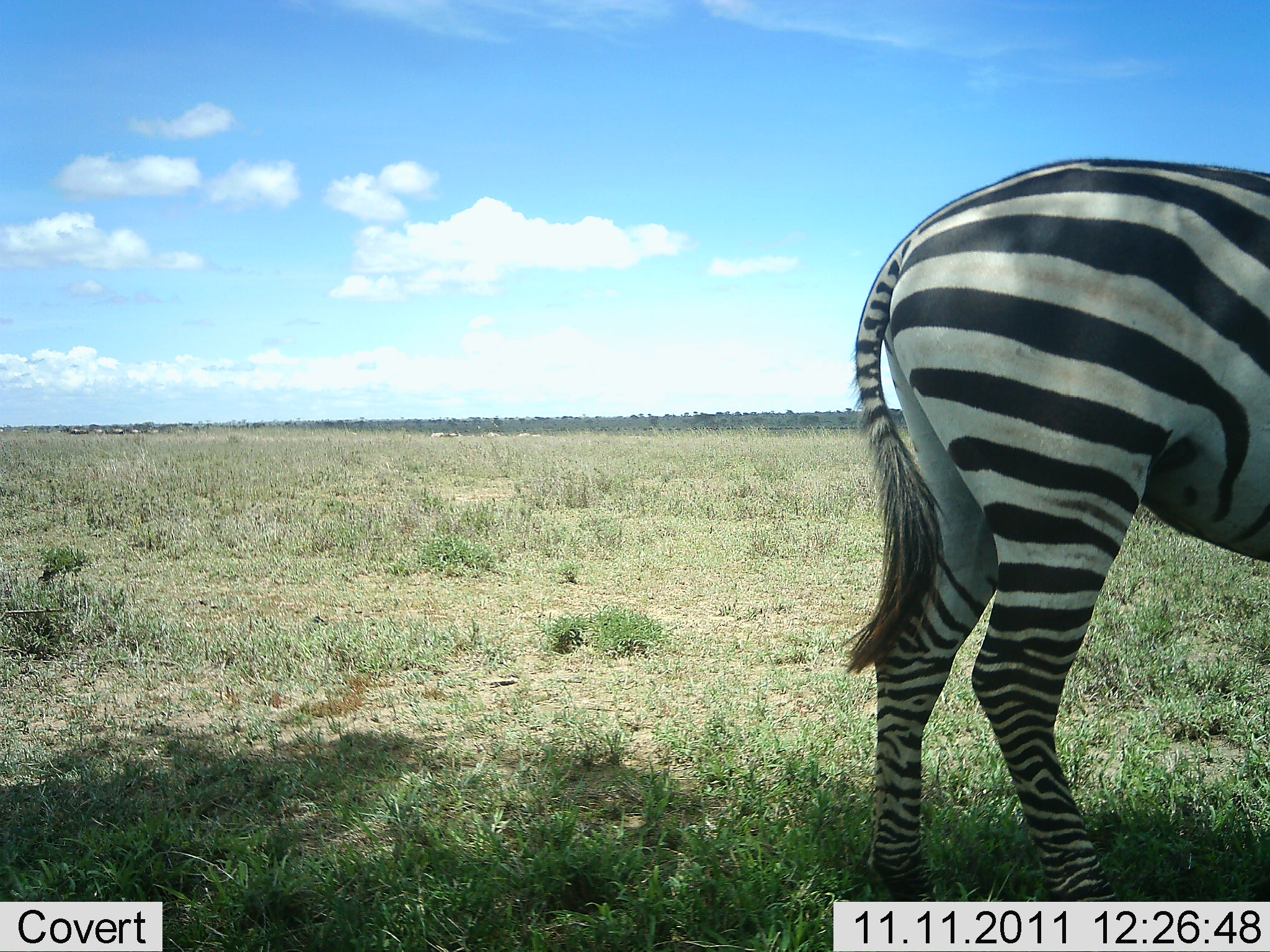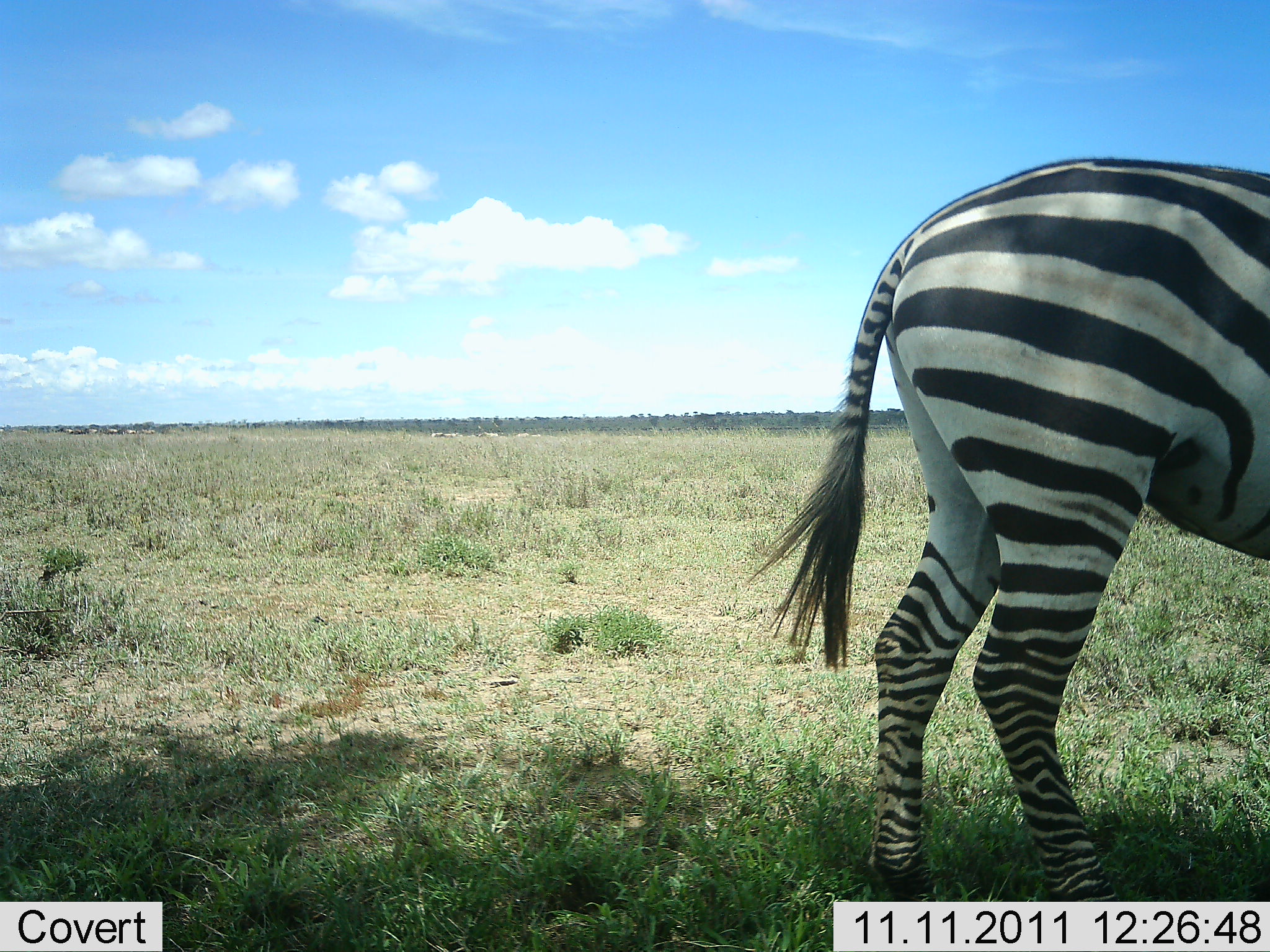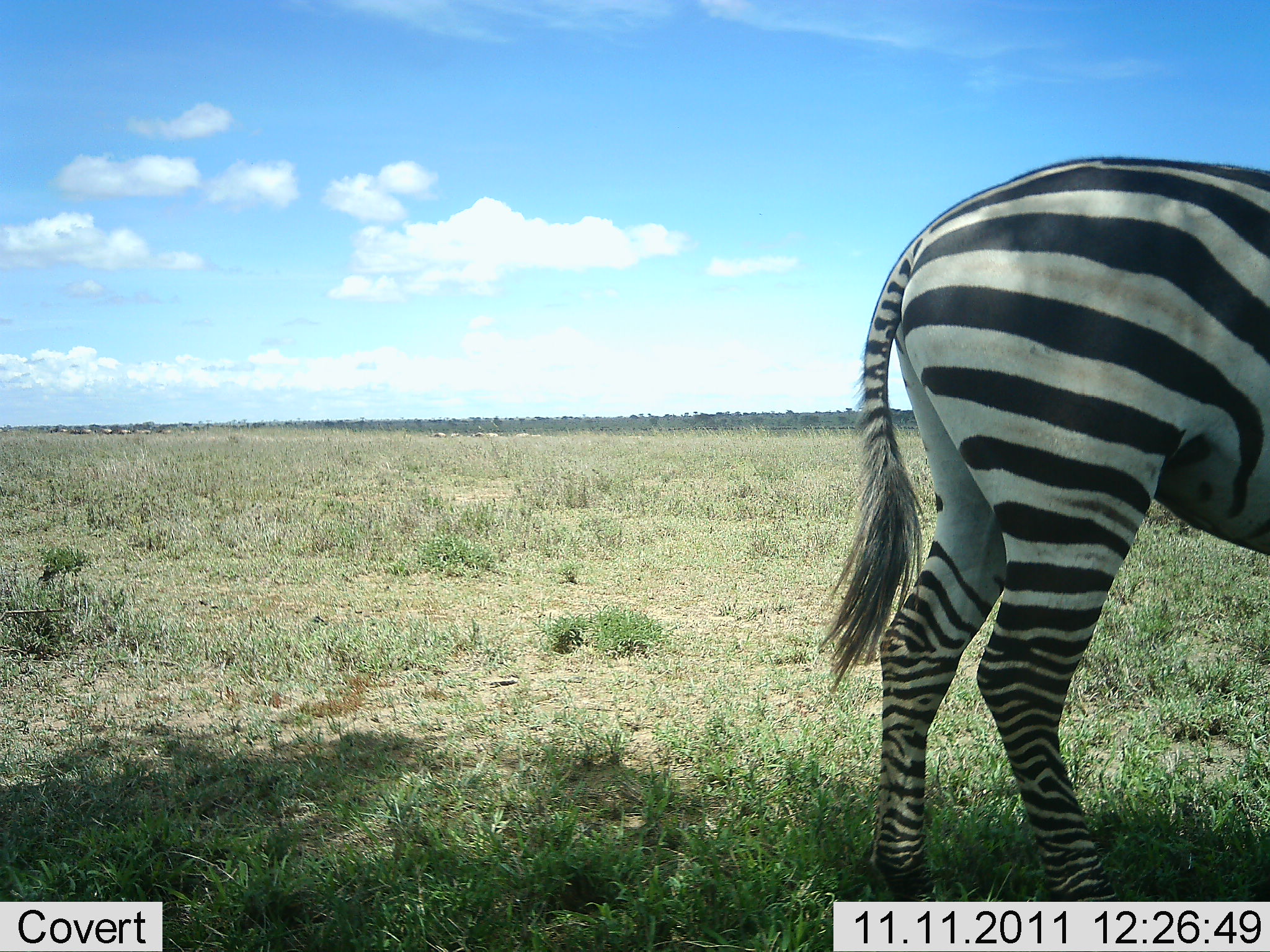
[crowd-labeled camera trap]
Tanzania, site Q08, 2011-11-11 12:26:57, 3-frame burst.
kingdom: Animalia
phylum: Chordata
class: Mammalia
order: Perissodactyla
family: Equidae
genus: Equus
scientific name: Equus quagga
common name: plains zebra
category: zebra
Zebra (plains zebra) (Equus quagga), count 1. Behavior (volunteer vote fractions): standing 100%, resting 0%, moving 8%, interacting 0%. Young present (vote fraction): 0%. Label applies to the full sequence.